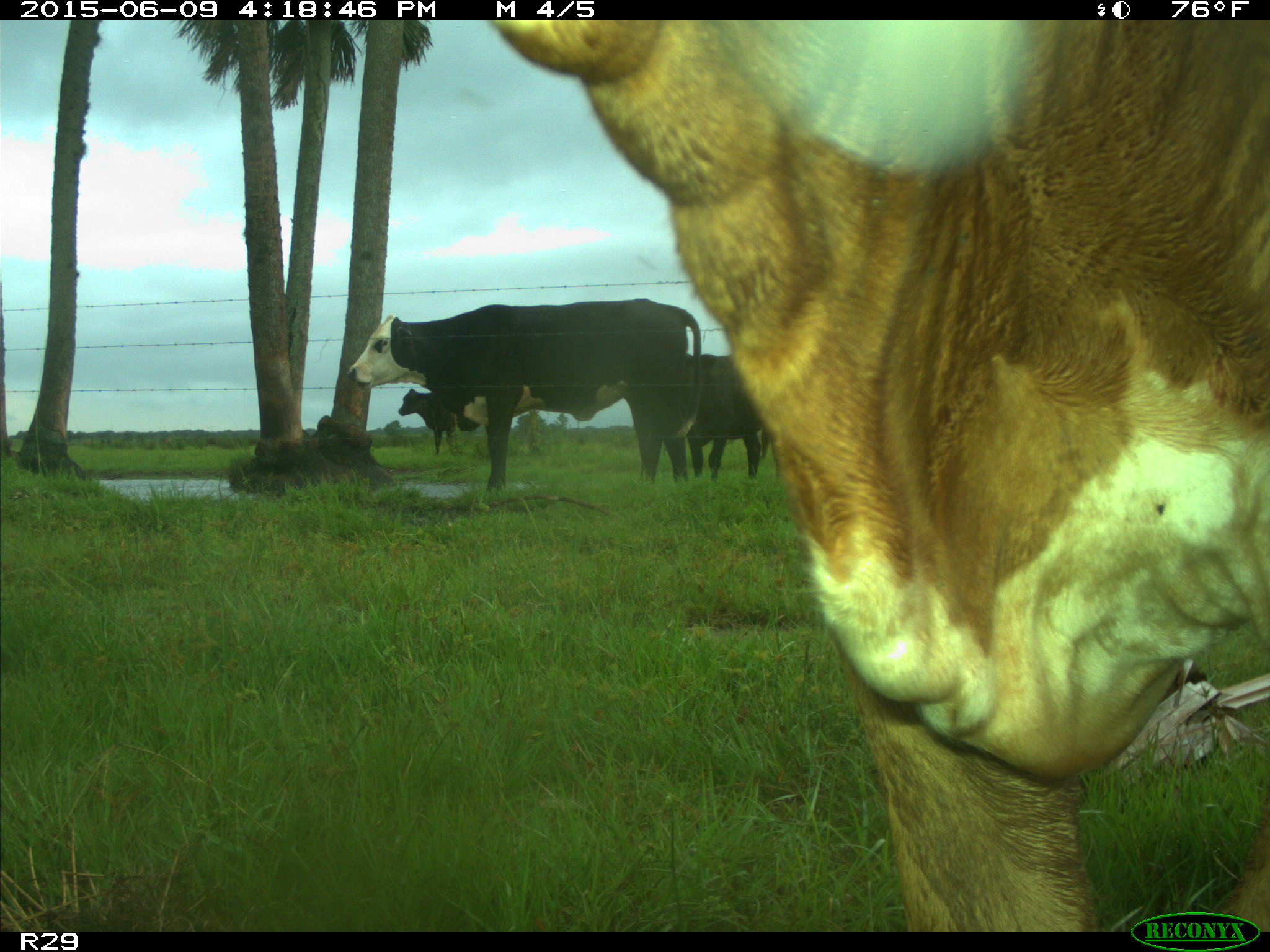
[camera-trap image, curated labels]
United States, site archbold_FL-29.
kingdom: Animalia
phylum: Chordata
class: Mammalia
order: Artiodactyla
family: Bovidae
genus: Bos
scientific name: Bos taurus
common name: domestic cow